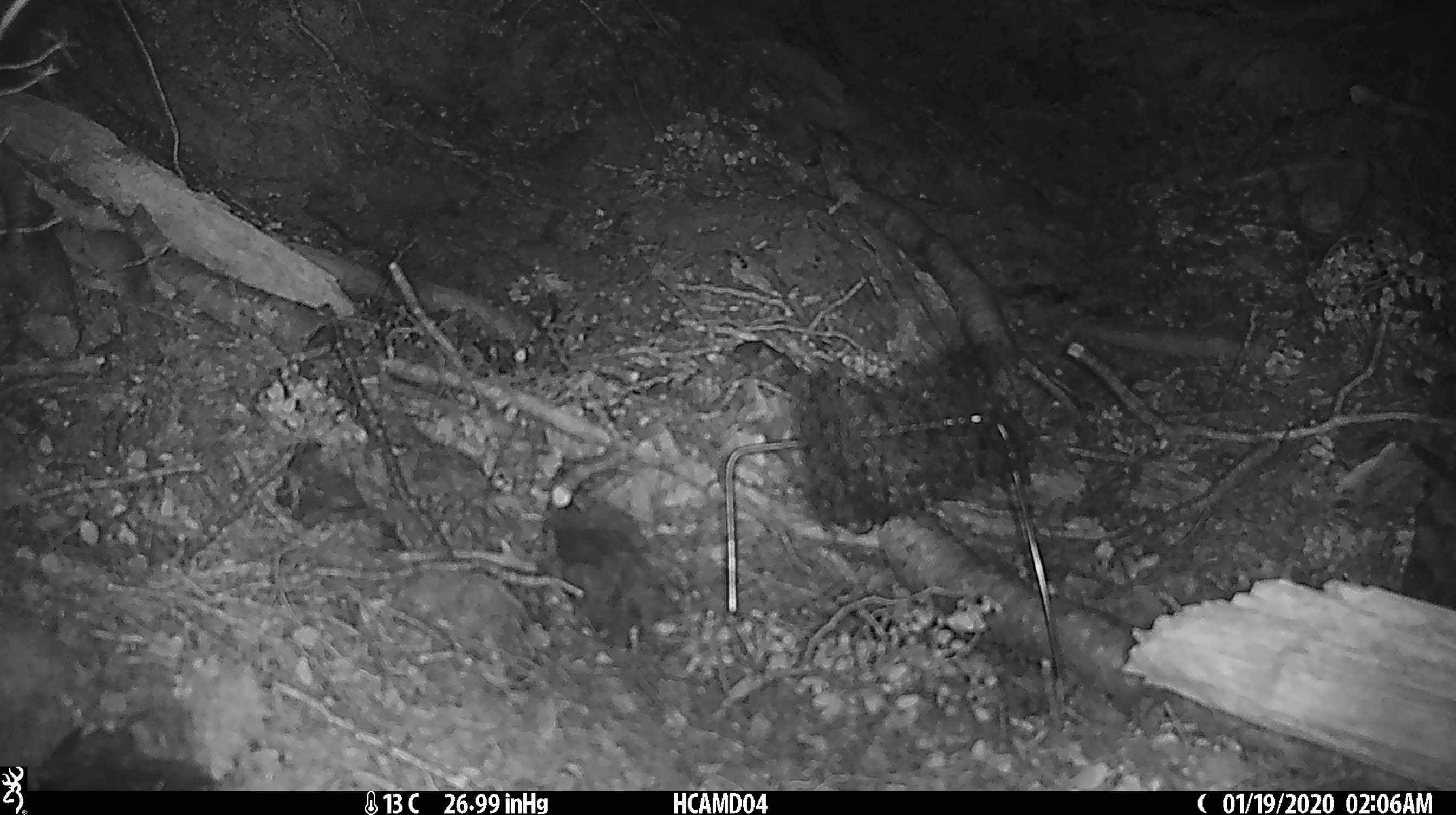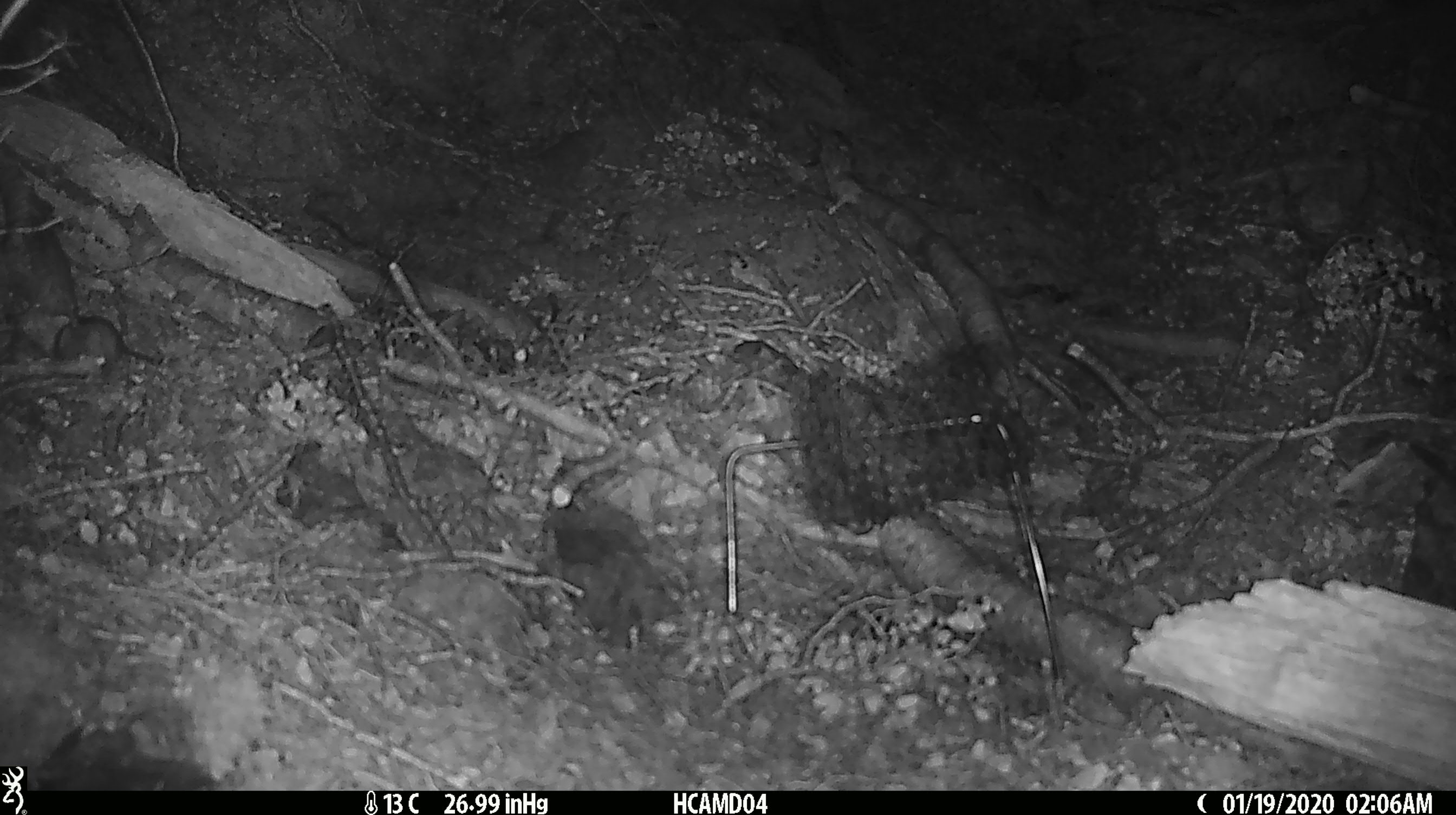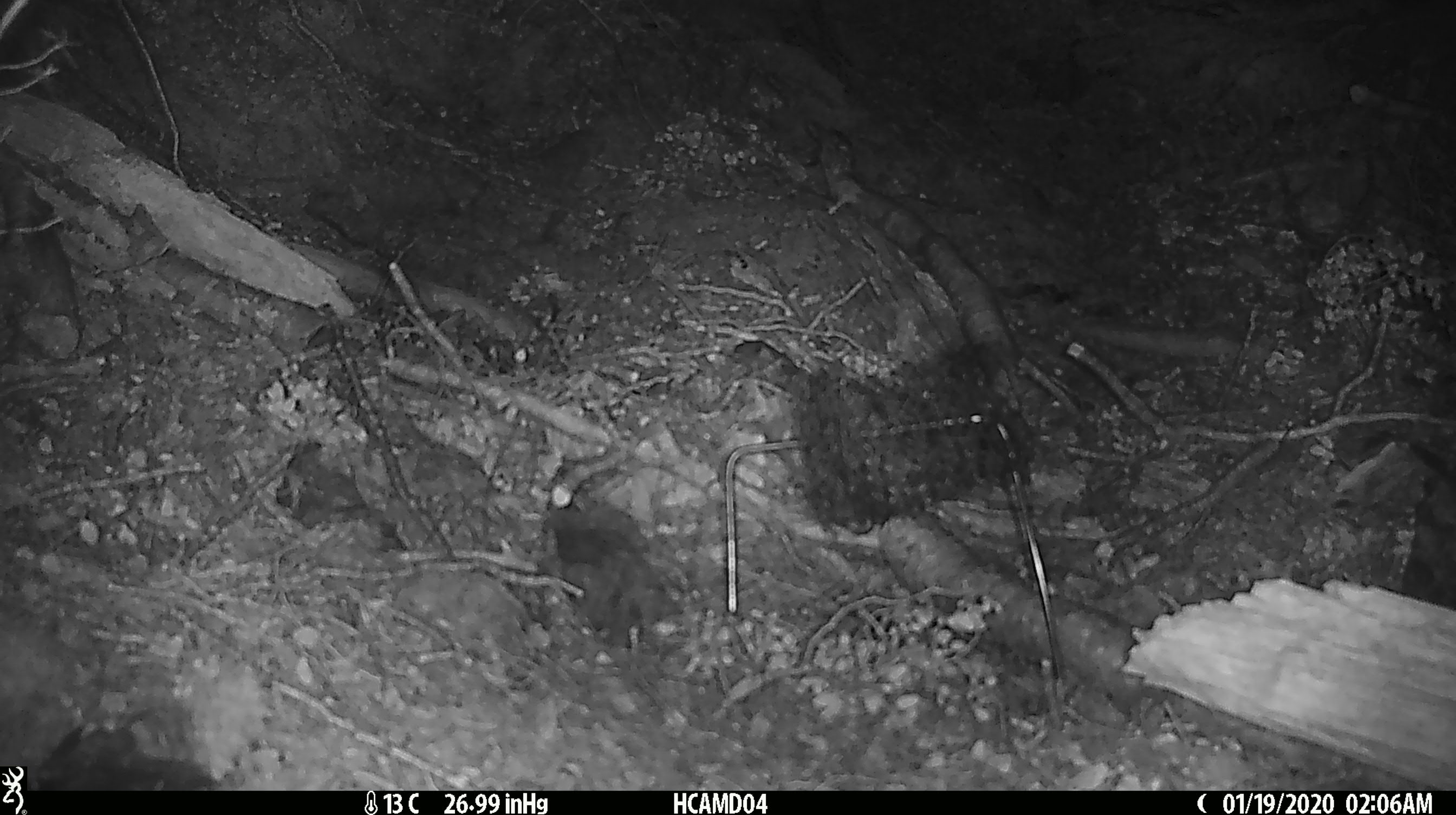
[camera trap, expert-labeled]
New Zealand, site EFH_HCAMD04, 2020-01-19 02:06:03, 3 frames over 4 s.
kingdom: Animalia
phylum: Chordata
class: Mammalia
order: Rodentia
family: Muridae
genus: Mus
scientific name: Mus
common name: mouse